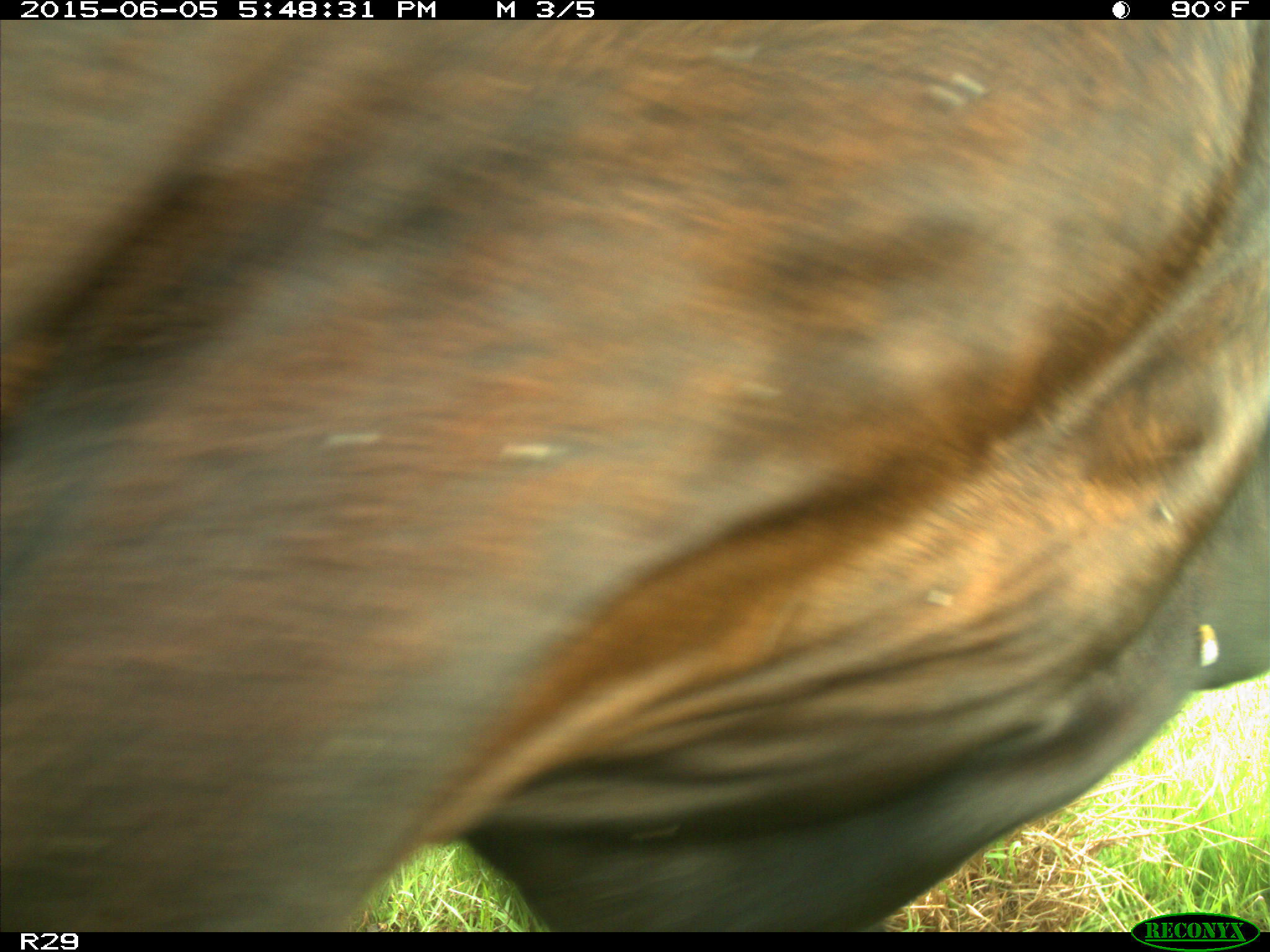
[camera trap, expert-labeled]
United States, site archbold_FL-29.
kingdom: Animalia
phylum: Chordata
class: Mammalia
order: Artiodactyla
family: Bovidae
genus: Bos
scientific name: Bos taurus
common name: domestic cow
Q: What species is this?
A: Bos taurus (domestic cow).